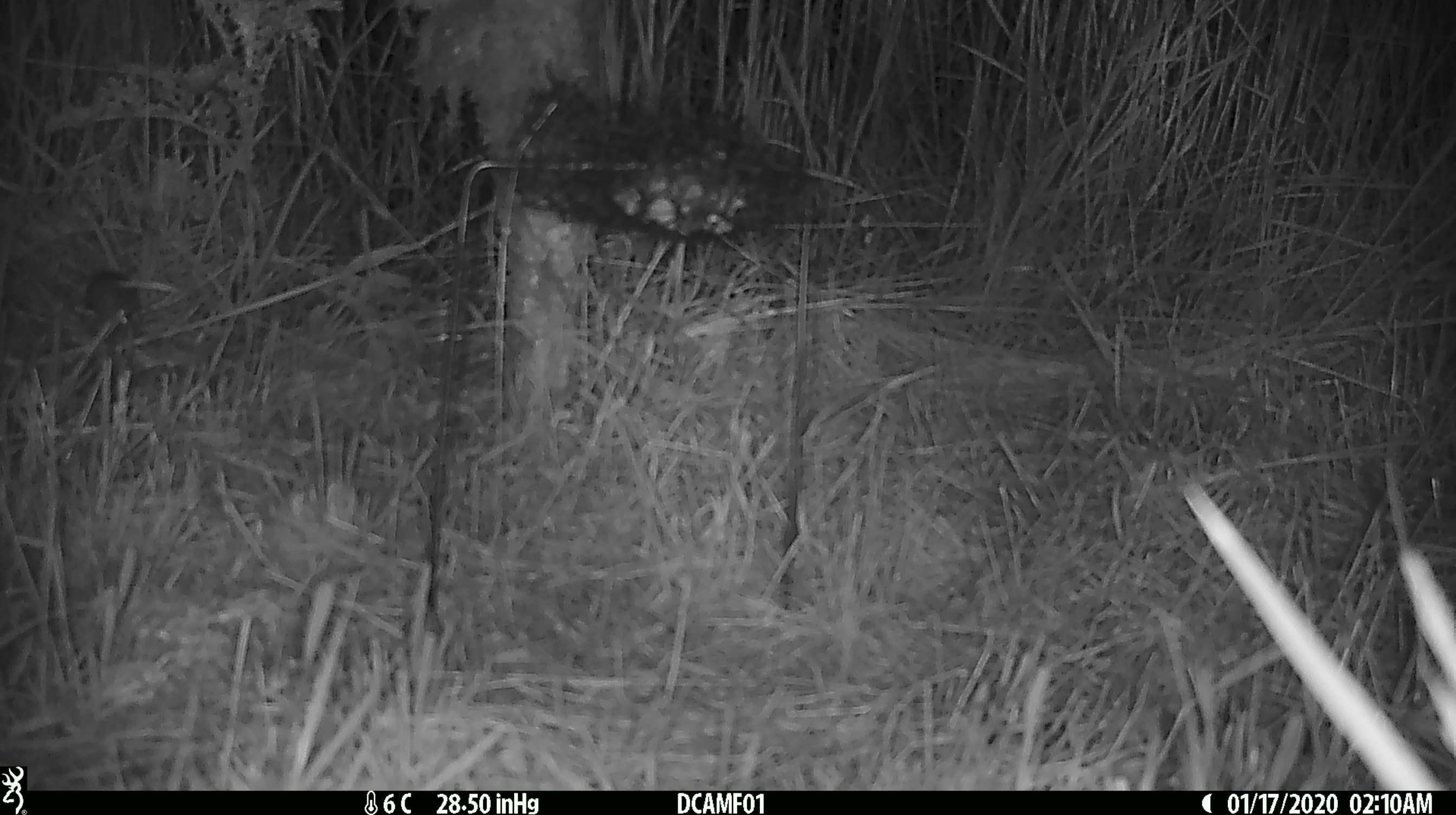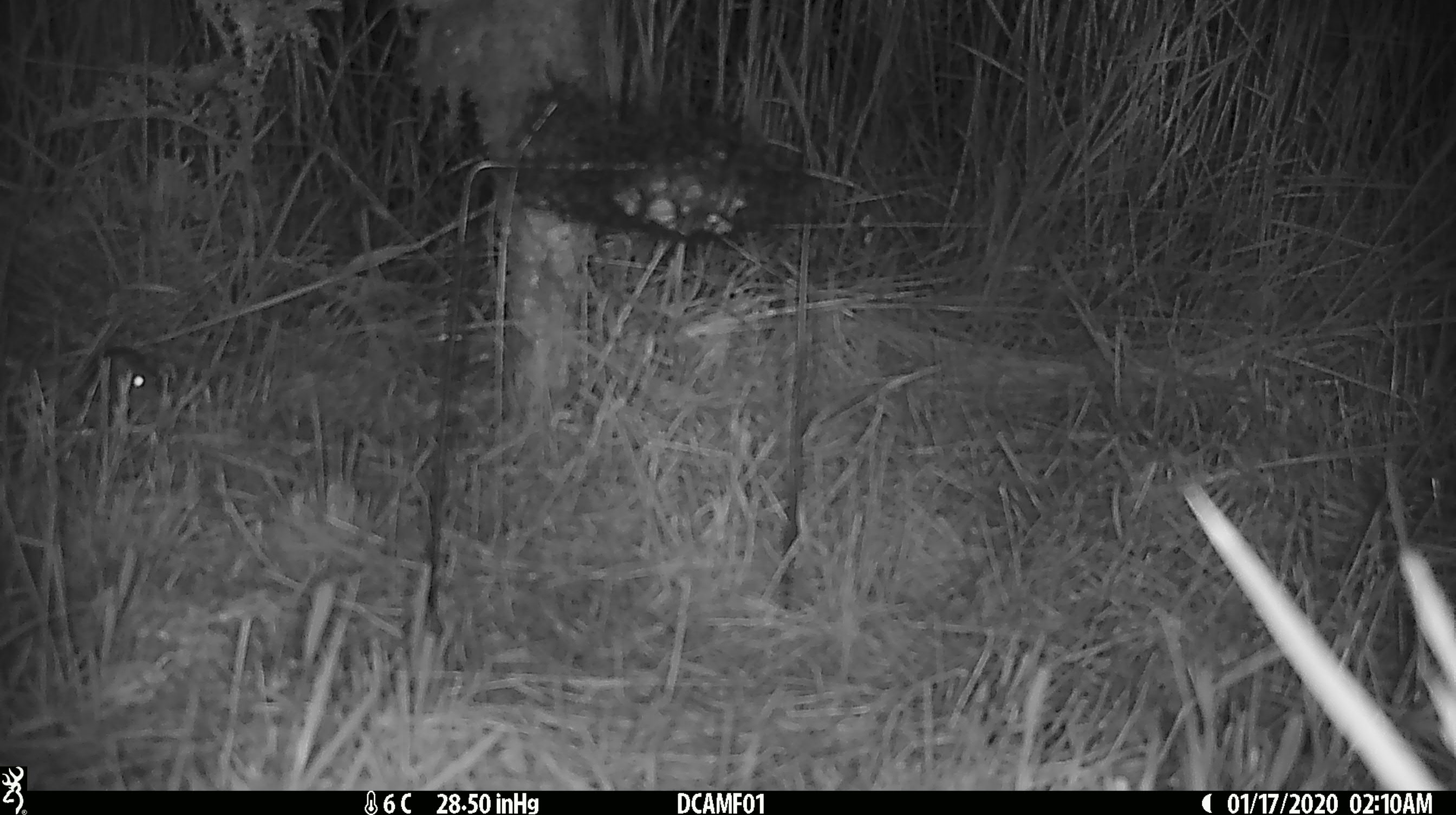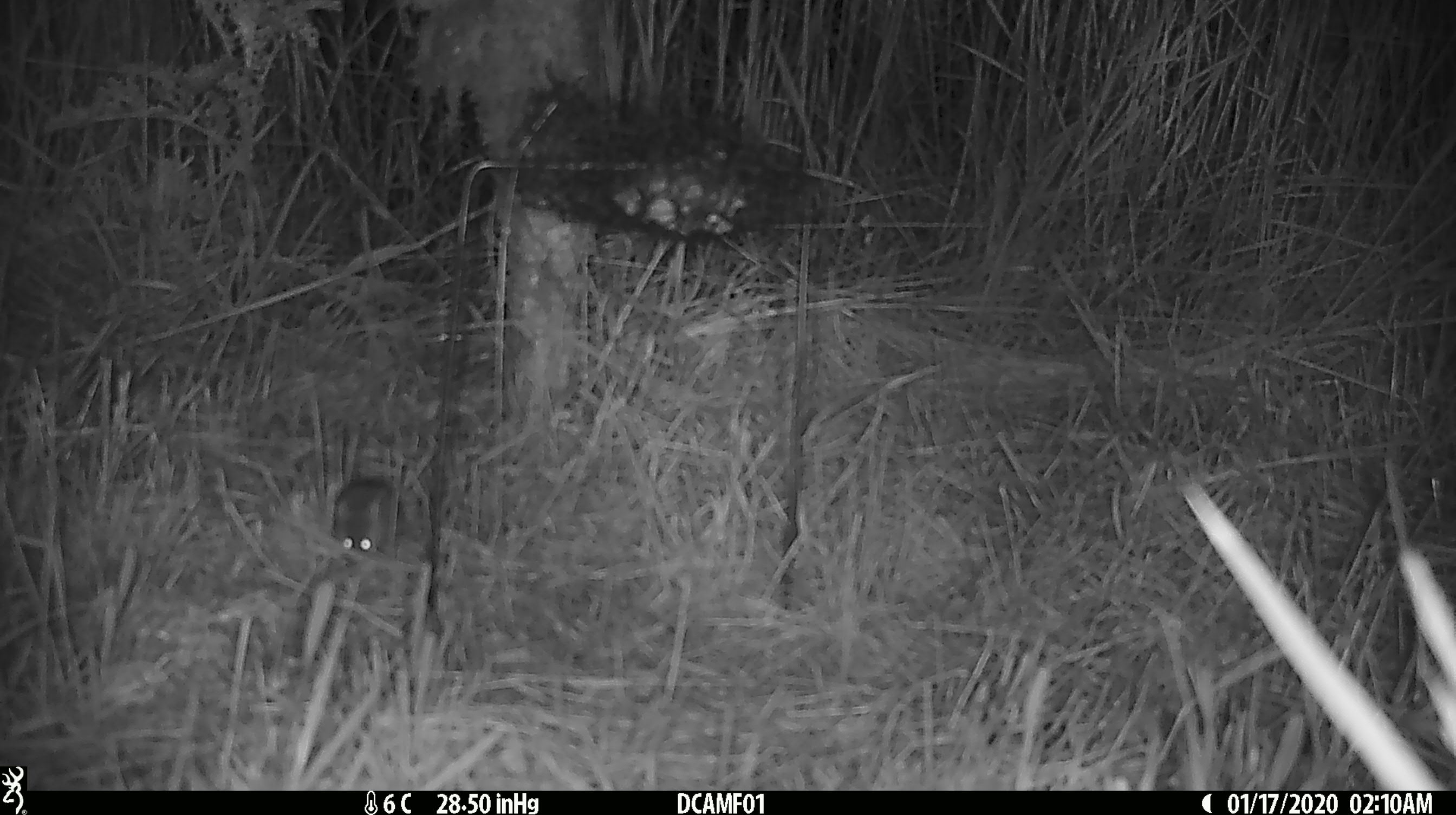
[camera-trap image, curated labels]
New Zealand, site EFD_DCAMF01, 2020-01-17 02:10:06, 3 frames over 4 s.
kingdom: Animalia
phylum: Chordata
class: Mammalia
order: Rodentia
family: Muridae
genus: Mus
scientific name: Mus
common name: mouse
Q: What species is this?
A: Mouse (Mus).